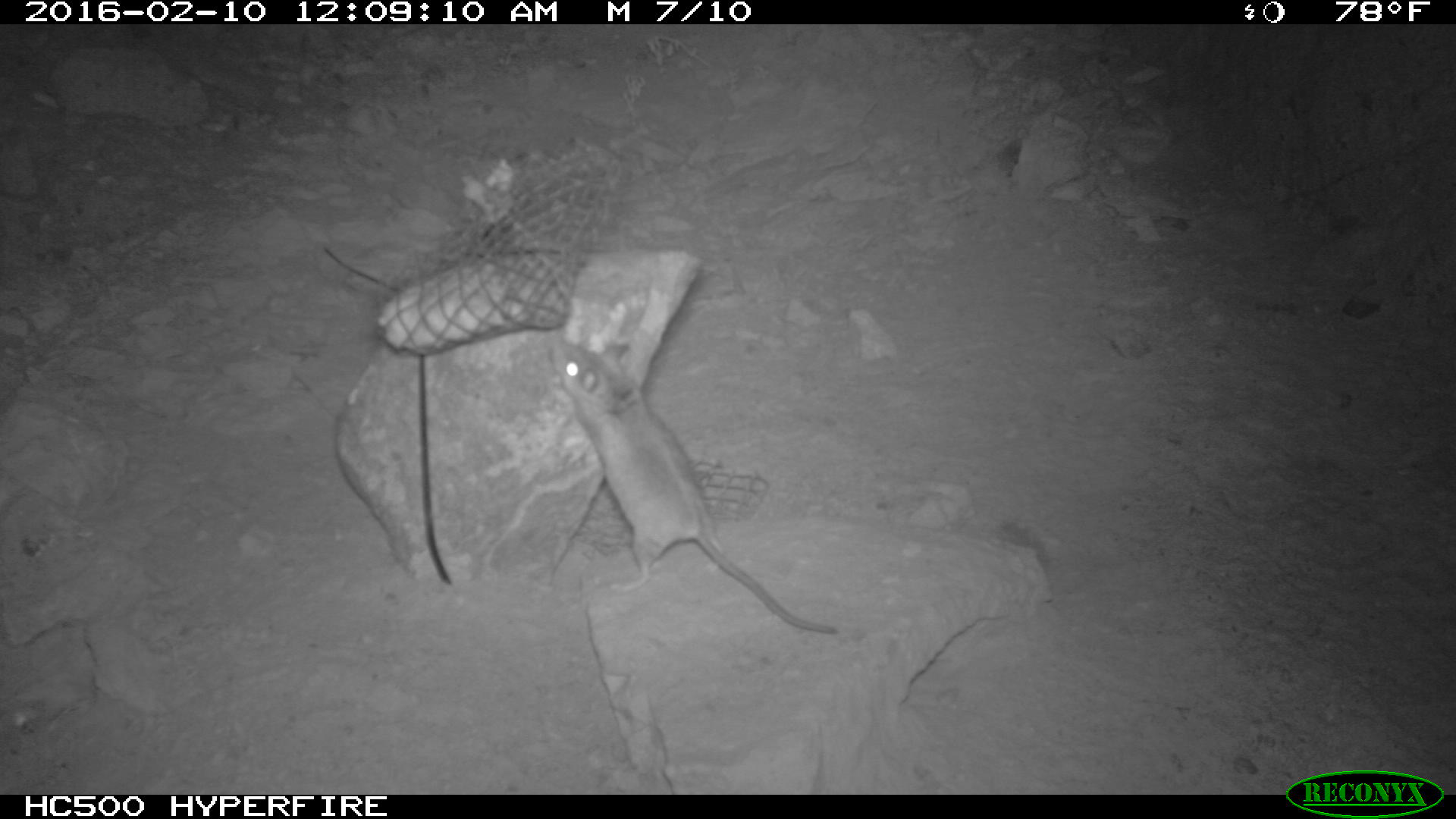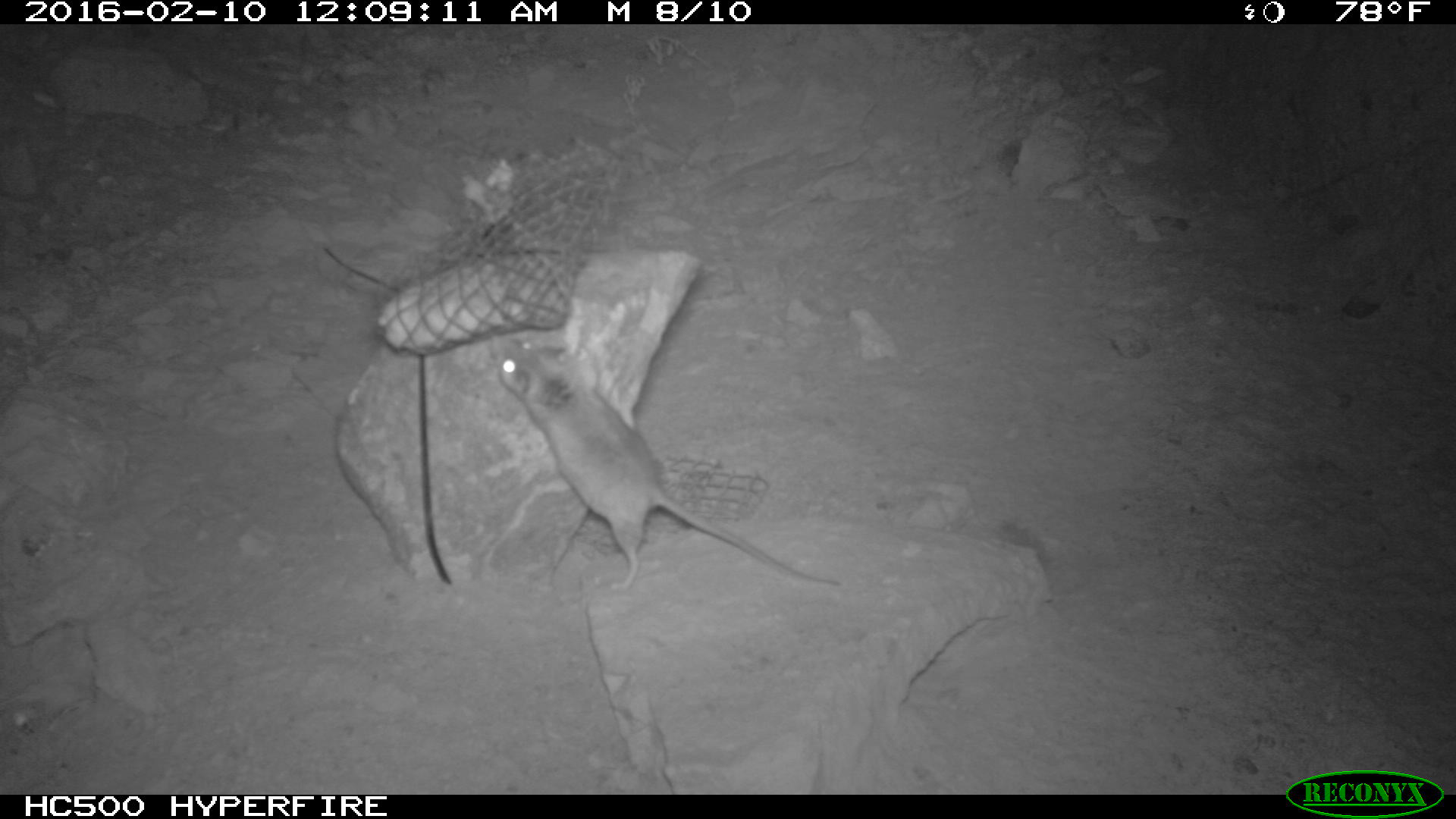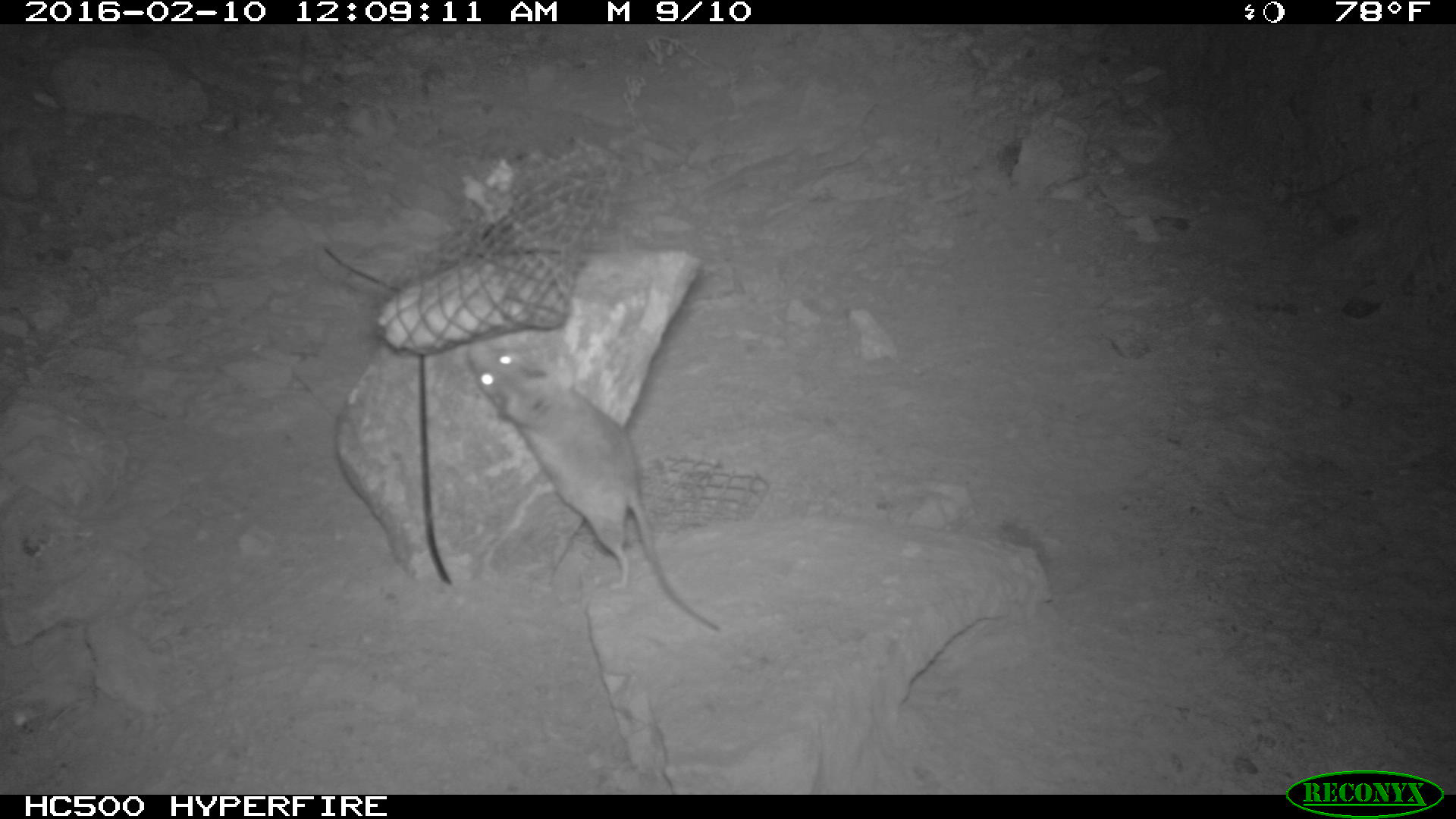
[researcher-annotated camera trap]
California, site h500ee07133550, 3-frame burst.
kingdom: Animalia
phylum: Chordata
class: Mammalia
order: Rodentia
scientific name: Rodentia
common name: rodent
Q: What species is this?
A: Rodent (Rodentia).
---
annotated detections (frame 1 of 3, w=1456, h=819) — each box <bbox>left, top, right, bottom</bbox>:
rodent: <bbox>551, 340, 835, 633</bbox>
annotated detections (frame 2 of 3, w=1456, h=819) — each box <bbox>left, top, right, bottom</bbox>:
rodent: <bbox>491, 336, 843, 595</bbox>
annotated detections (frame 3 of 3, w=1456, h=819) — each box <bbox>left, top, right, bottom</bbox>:
rodent: <bbox>467, 340, 720, 632</bbox>